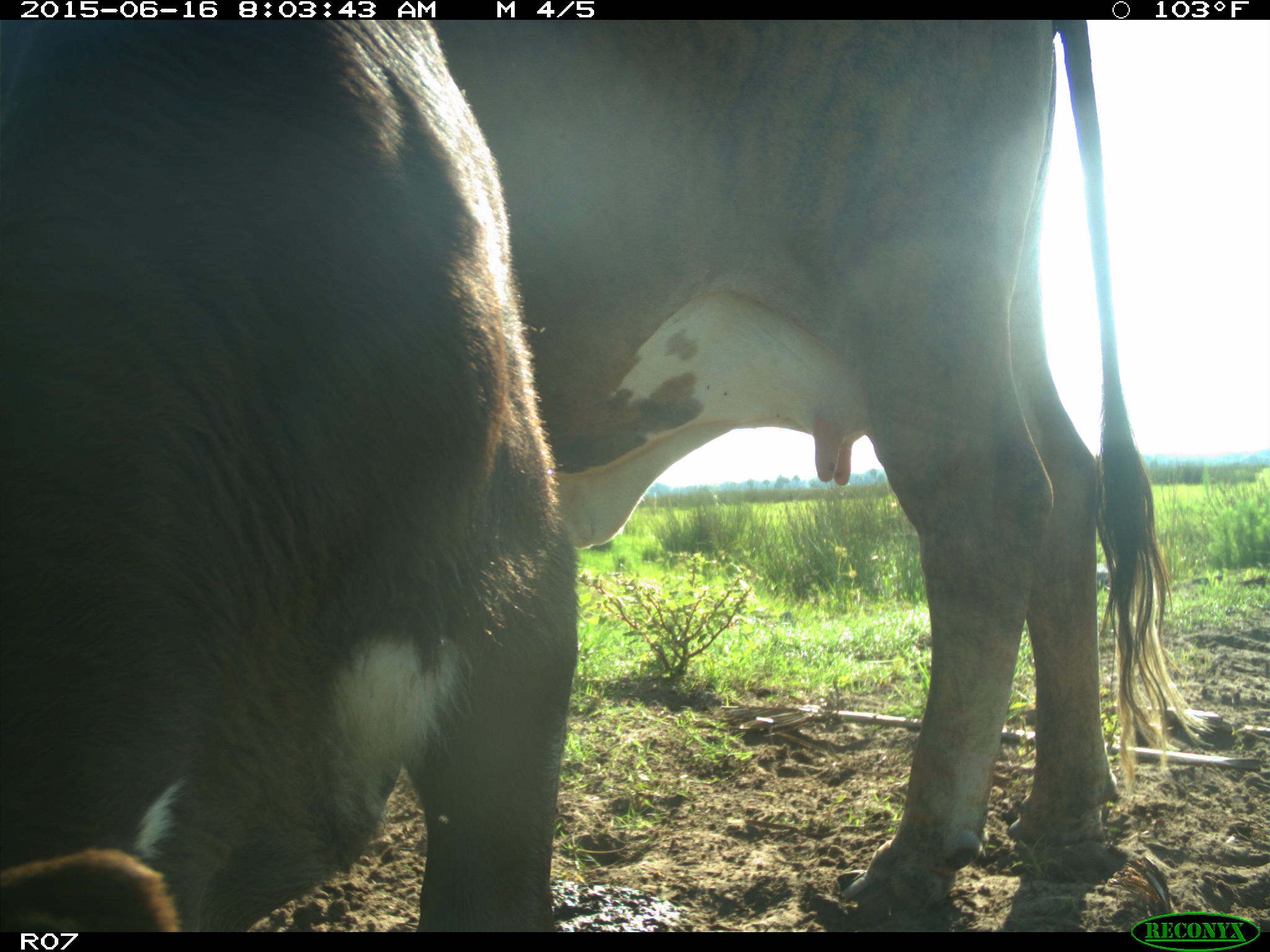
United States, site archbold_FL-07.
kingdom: Animalia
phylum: Chordata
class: Mammalia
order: Artiodactyla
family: Bovidae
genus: Bos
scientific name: Bos taurus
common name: domestic cow